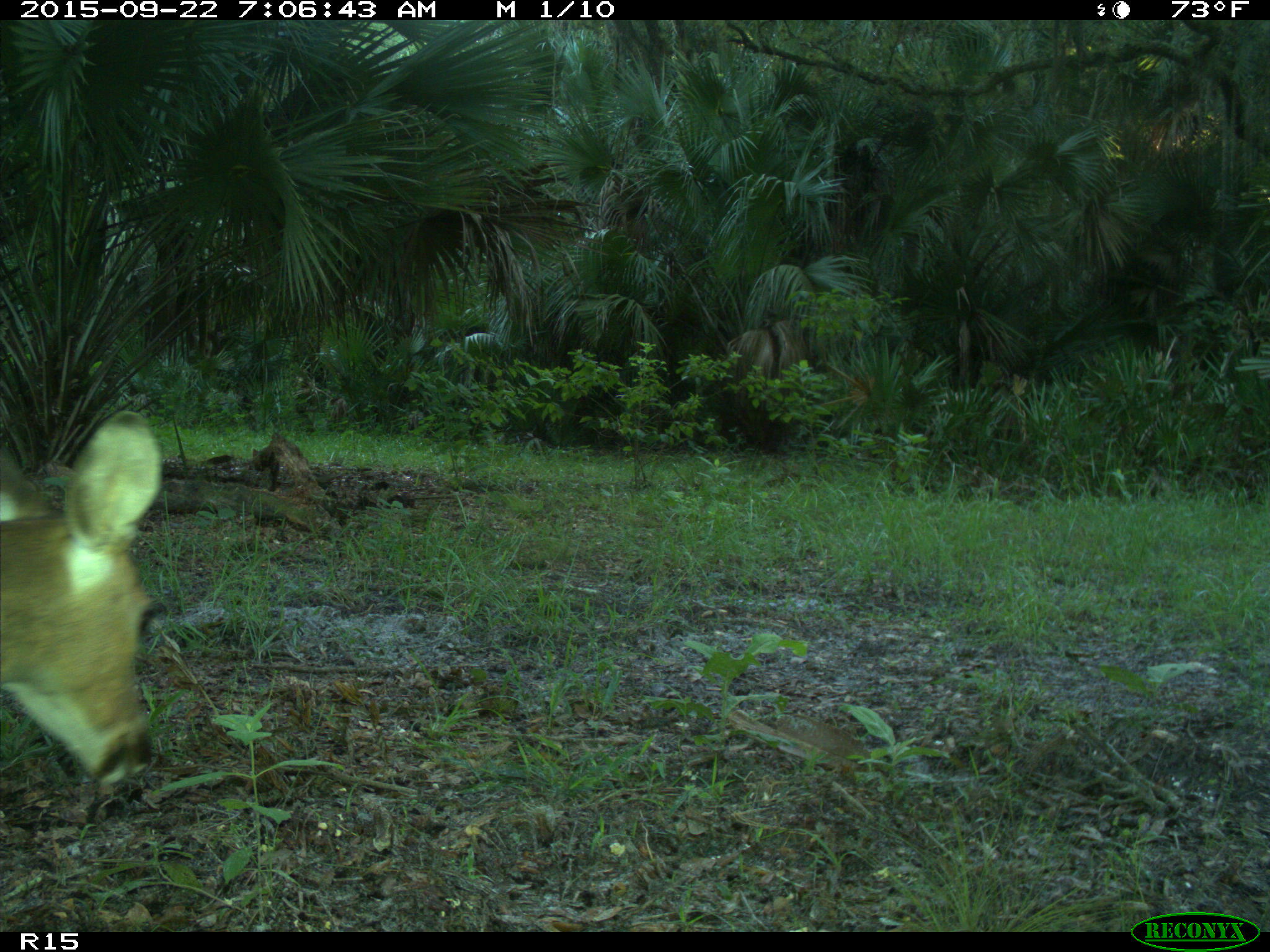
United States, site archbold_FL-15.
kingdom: Animalia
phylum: Chordata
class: Mammalia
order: Artiodactyla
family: Cervidae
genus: Odocoileus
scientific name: Odocoileus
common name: deer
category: unidentified deer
Unidentified deer (deer) (Odocoileus).